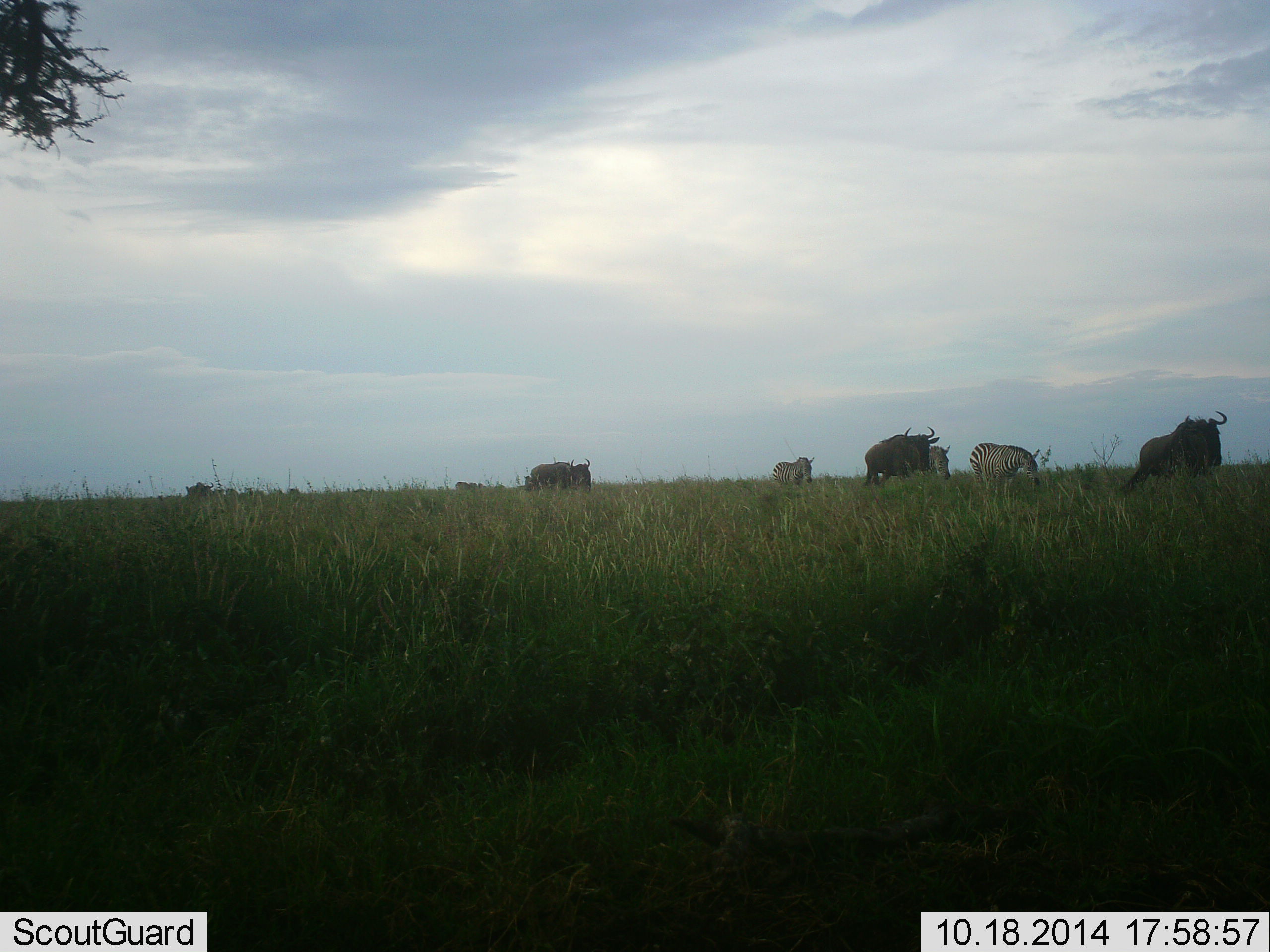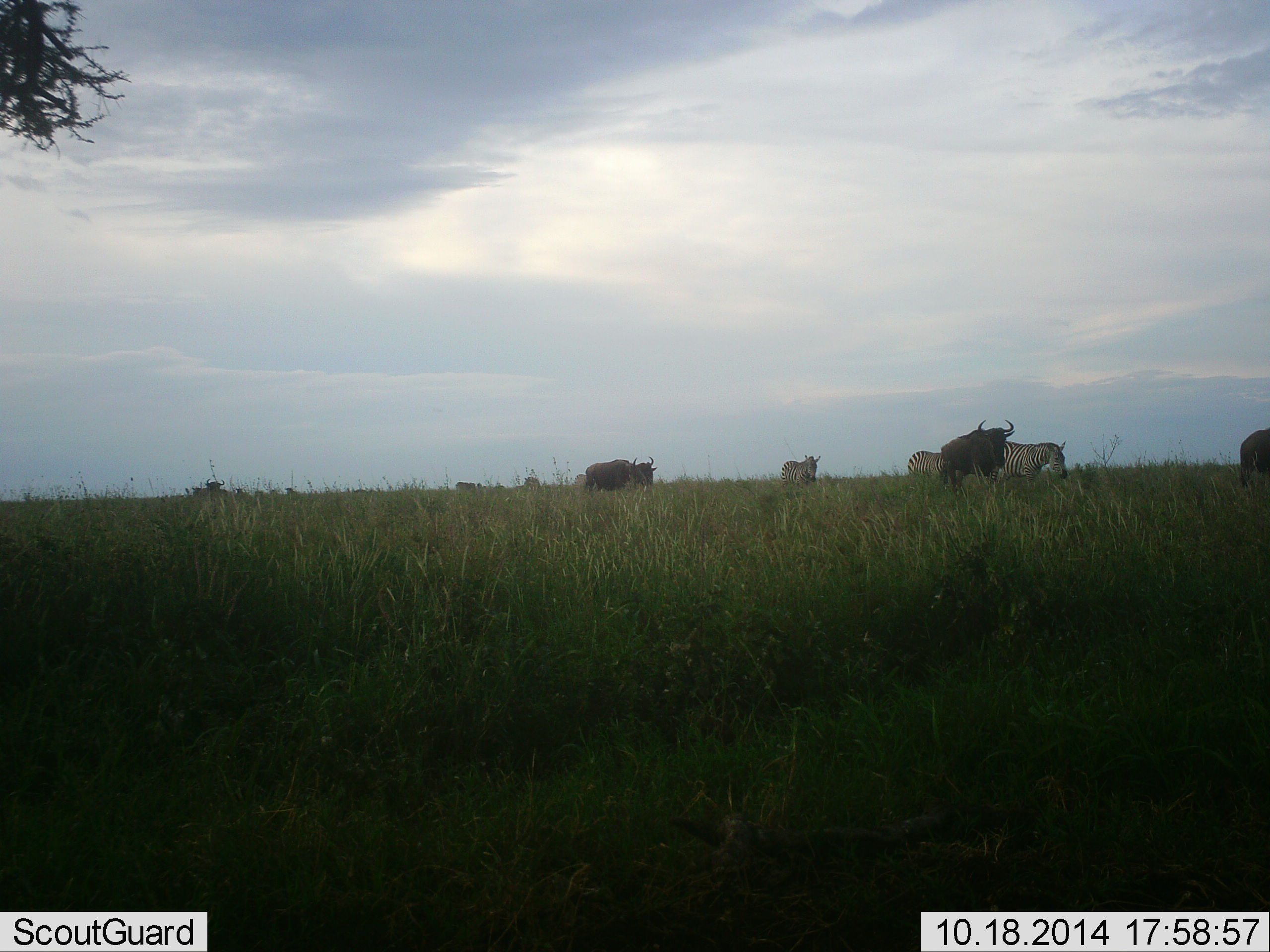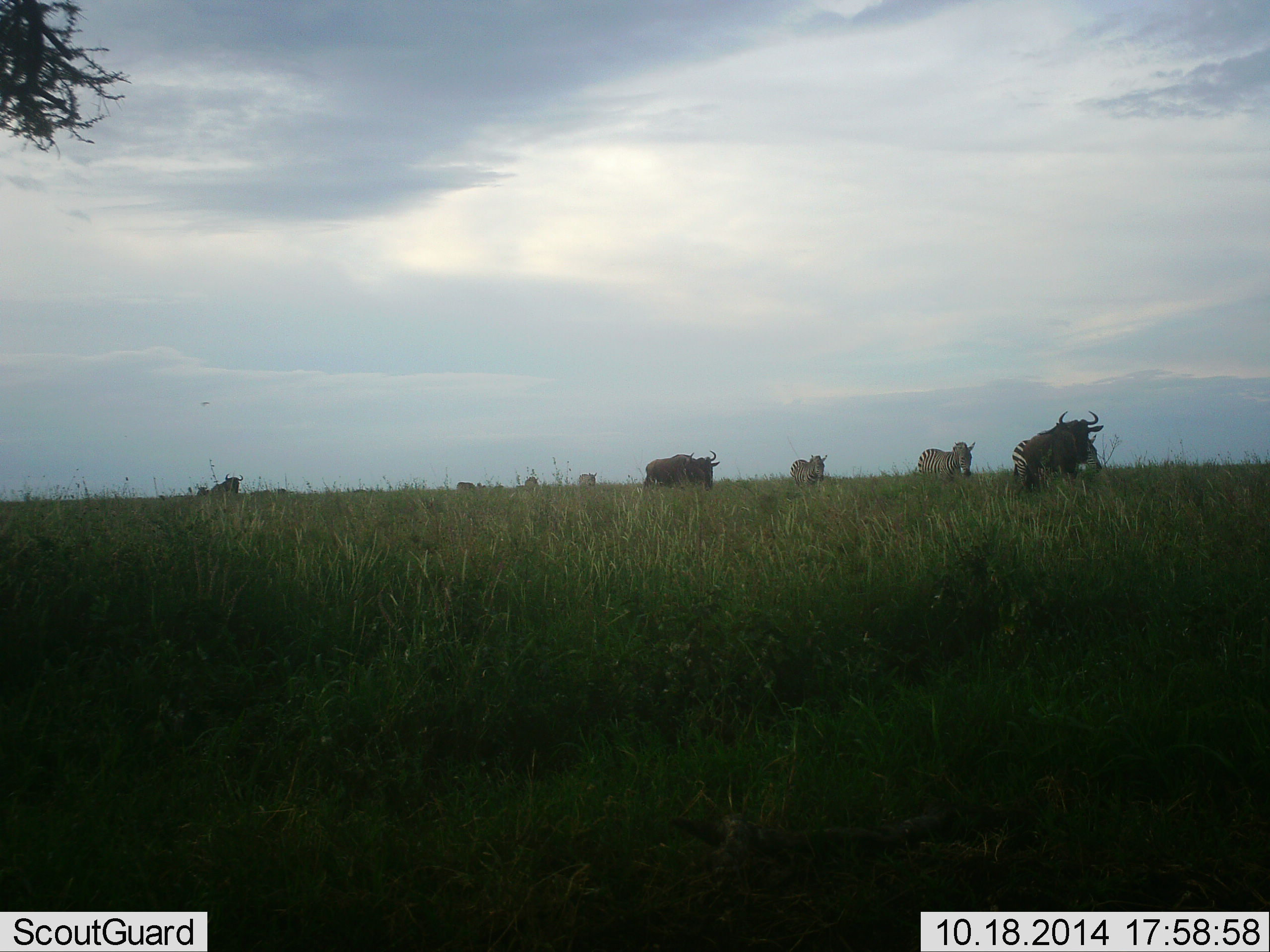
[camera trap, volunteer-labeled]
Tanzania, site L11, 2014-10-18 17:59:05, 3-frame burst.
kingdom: Animalia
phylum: Chordata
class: Mammalia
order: Artiodactyla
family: Bovidae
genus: Connochaetes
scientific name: Connochaetes taurinus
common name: blue wildebeest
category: wildebeest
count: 4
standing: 36%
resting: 0%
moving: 82%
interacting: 0%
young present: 0%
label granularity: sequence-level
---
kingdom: Animalia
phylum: Chordata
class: Mammalia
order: Perissodactyla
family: Equidae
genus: Equus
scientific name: Equus quagga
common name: plains zebra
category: zebra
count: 5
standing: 30%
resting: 0%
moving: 90%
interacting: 0%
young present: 0%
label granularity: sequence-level